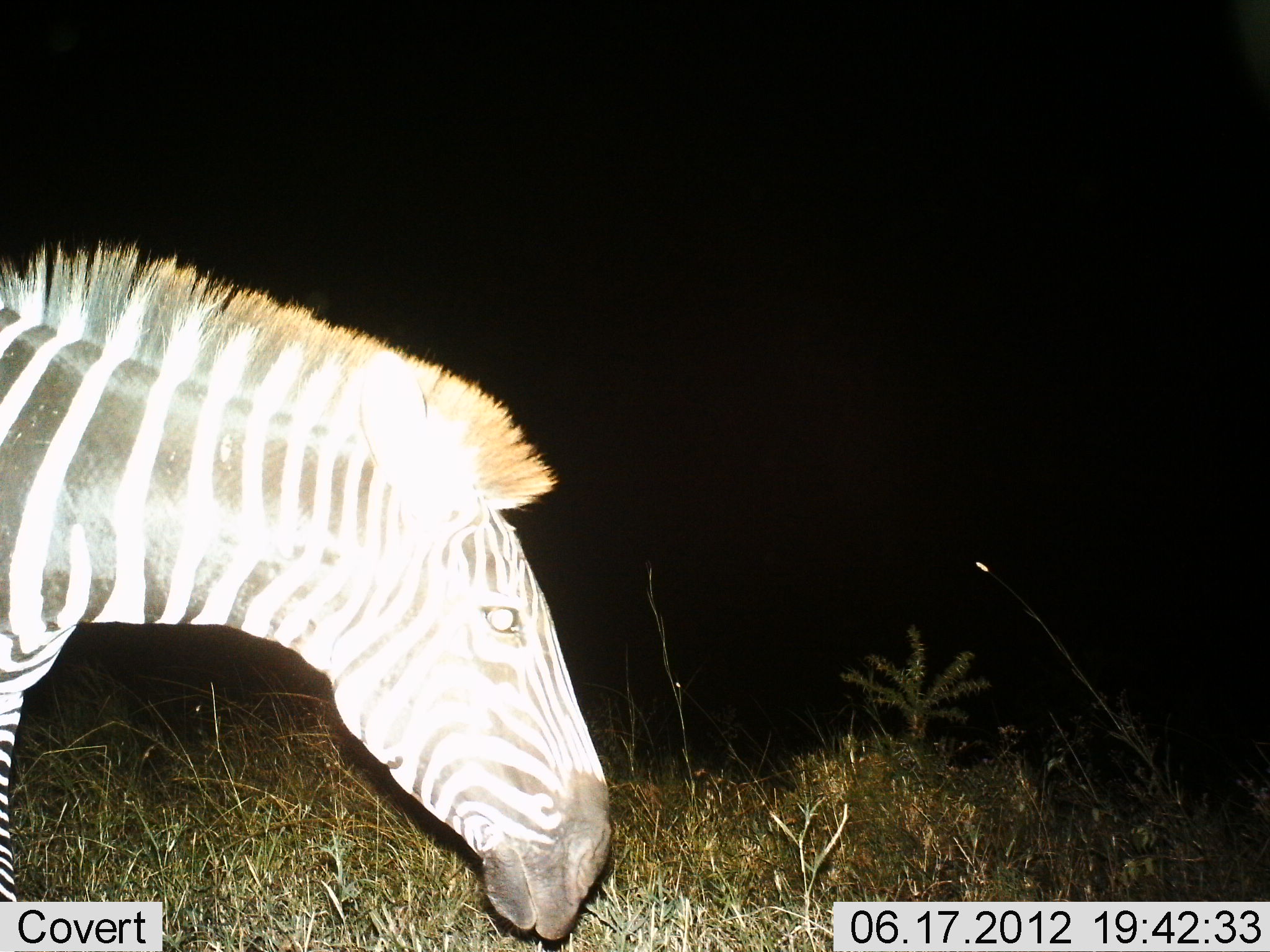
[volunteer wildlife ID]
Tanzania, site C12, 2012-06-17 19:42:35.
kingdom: Animalia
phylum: Chordata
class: Mammalia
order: Perissodactyla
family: Equidae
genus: Equus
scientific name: Equus quagga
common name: plains zebra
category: zebra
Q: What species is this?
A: Zebra (plains zebra) (Equus quagga).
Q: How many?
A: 1.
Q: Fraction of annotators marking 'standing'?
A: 70%.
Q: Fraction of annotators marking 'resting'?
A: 0%.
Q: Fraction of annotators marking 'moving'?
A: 10%.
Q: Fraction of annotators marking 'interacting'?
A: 0%.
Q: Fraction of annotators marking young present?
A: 0%.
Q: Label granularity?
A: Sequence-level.